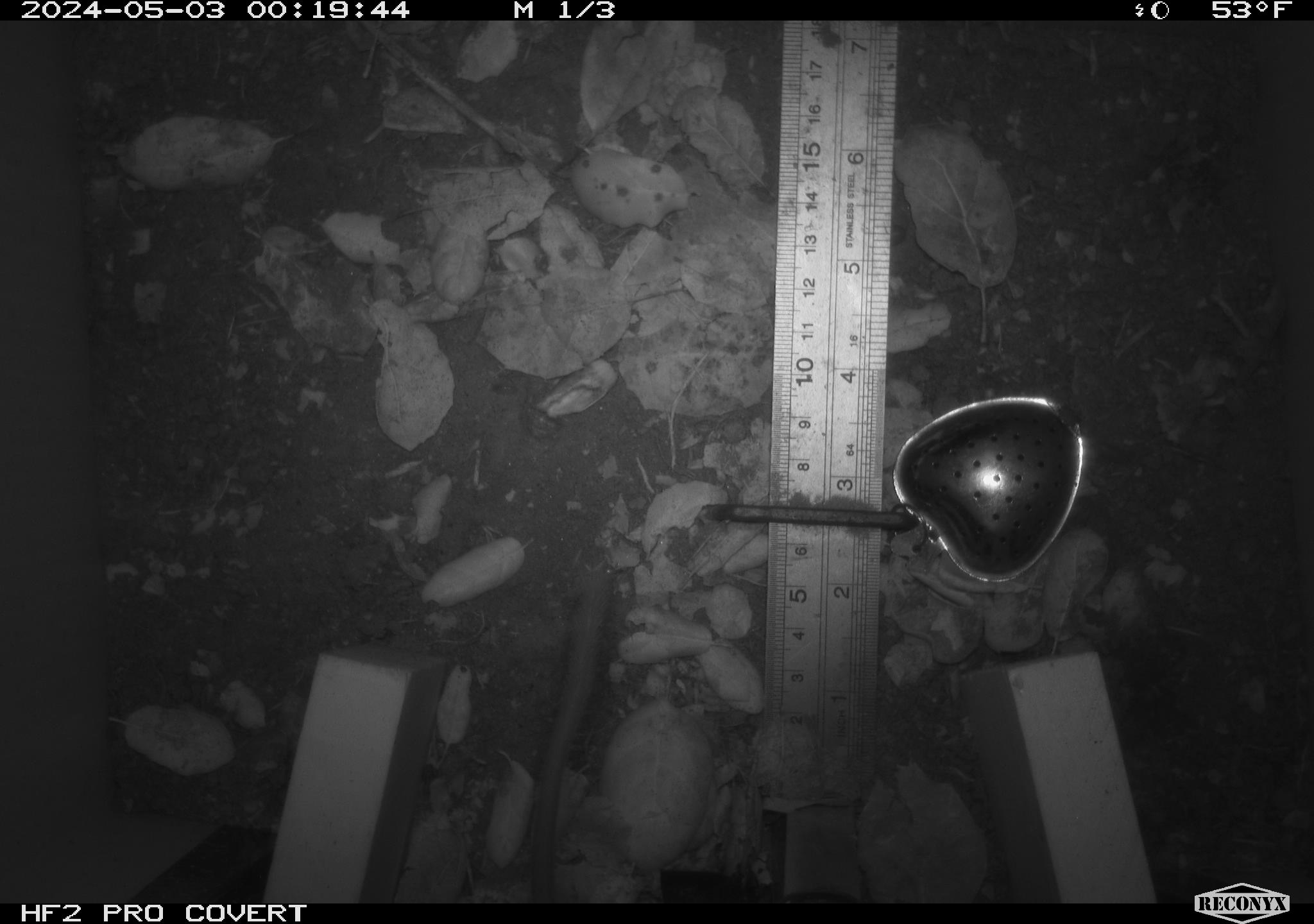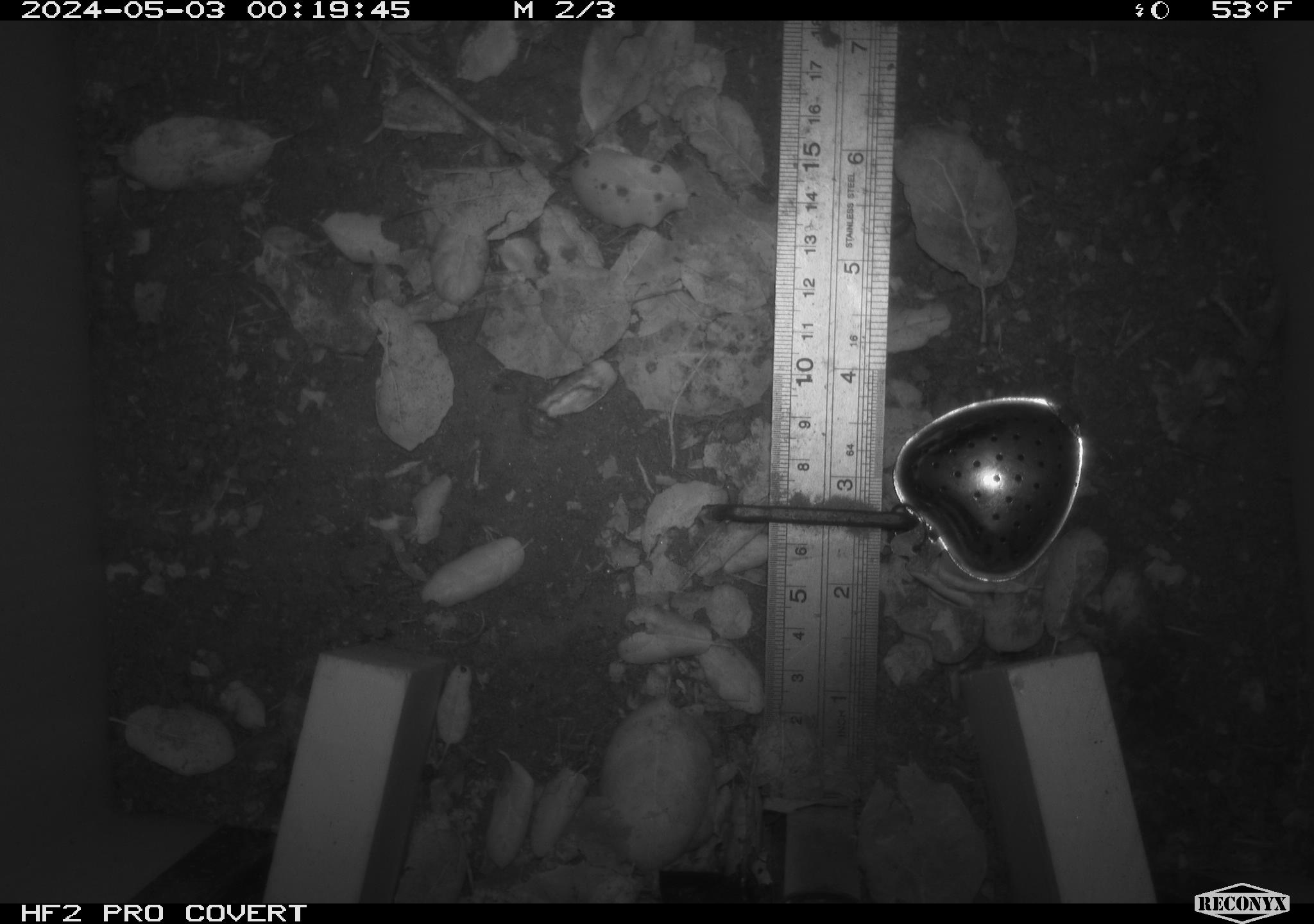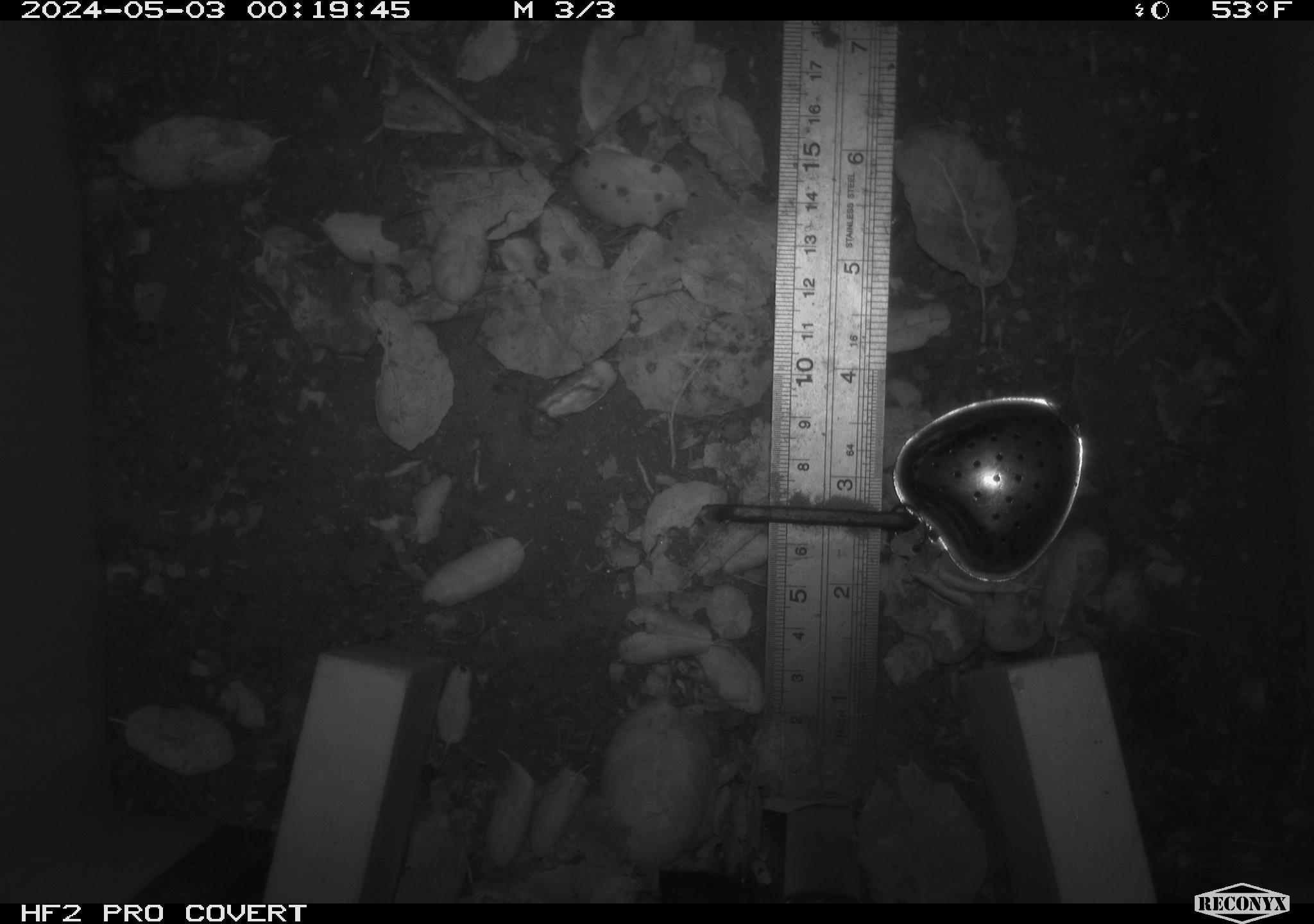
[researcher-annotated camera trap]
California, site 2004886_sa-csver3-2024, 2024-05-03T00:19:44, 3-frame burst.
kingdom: Animalia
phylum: Chordata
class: Mammalia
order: Rodentia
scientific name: Rodentia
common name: rodent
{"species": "rodent (Rodentia)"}